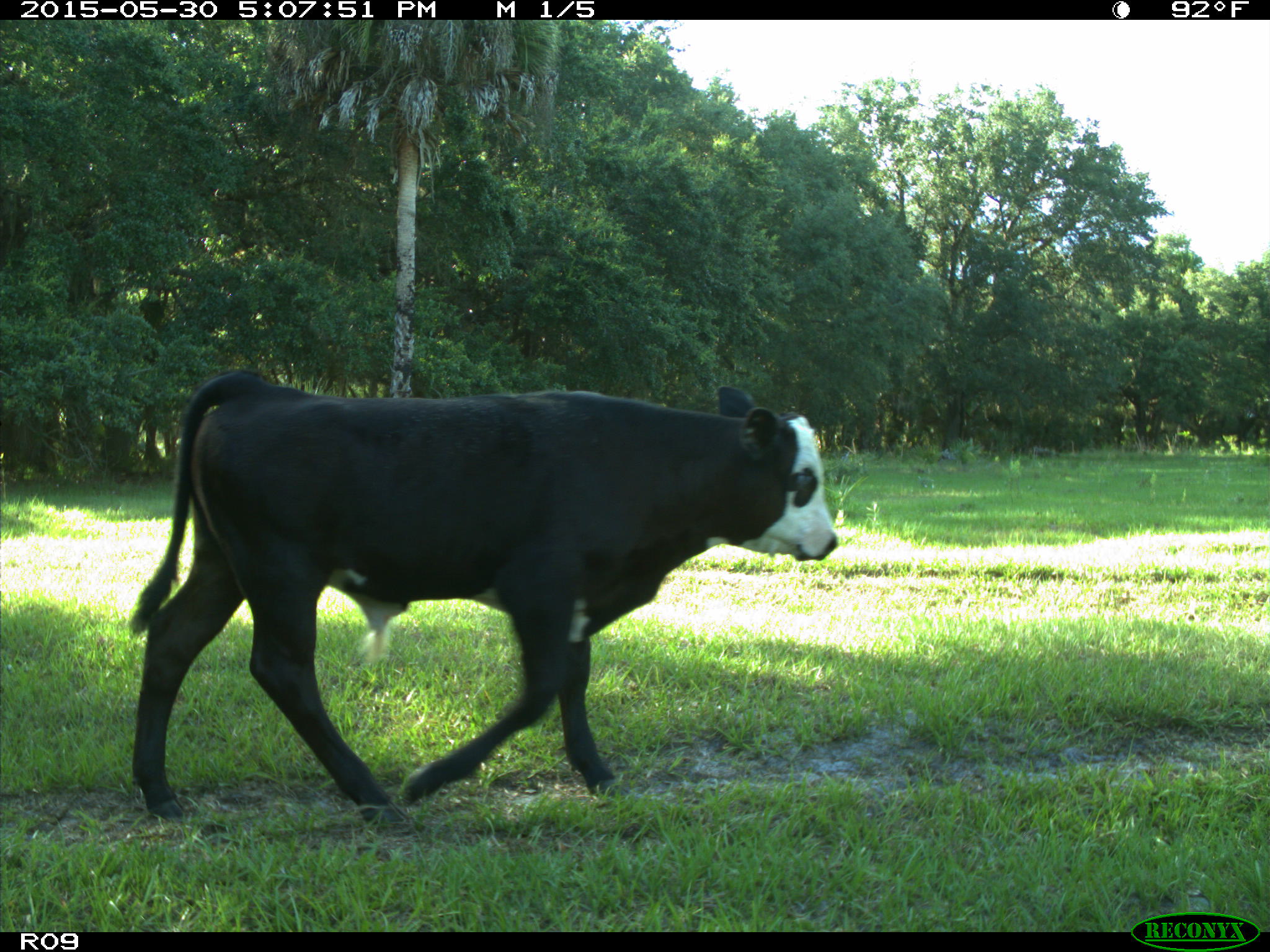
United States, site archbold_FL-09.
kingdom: Animalia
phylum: Chordata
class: Mammalia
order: Artiodactyla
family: Bovidae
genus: Bos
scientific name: Bos taurus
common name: domestic cow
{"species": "Bos taurus (domestic cow)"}